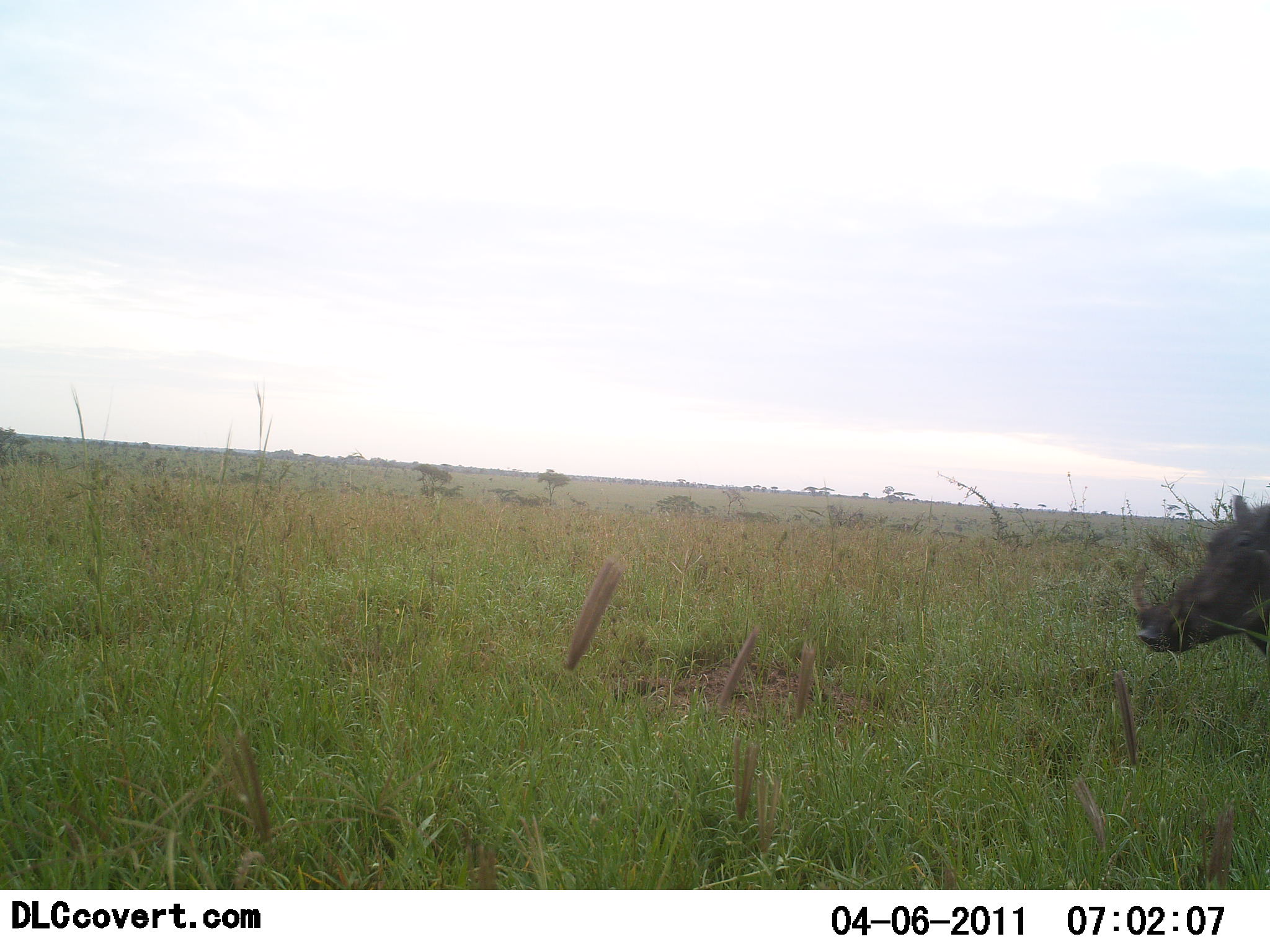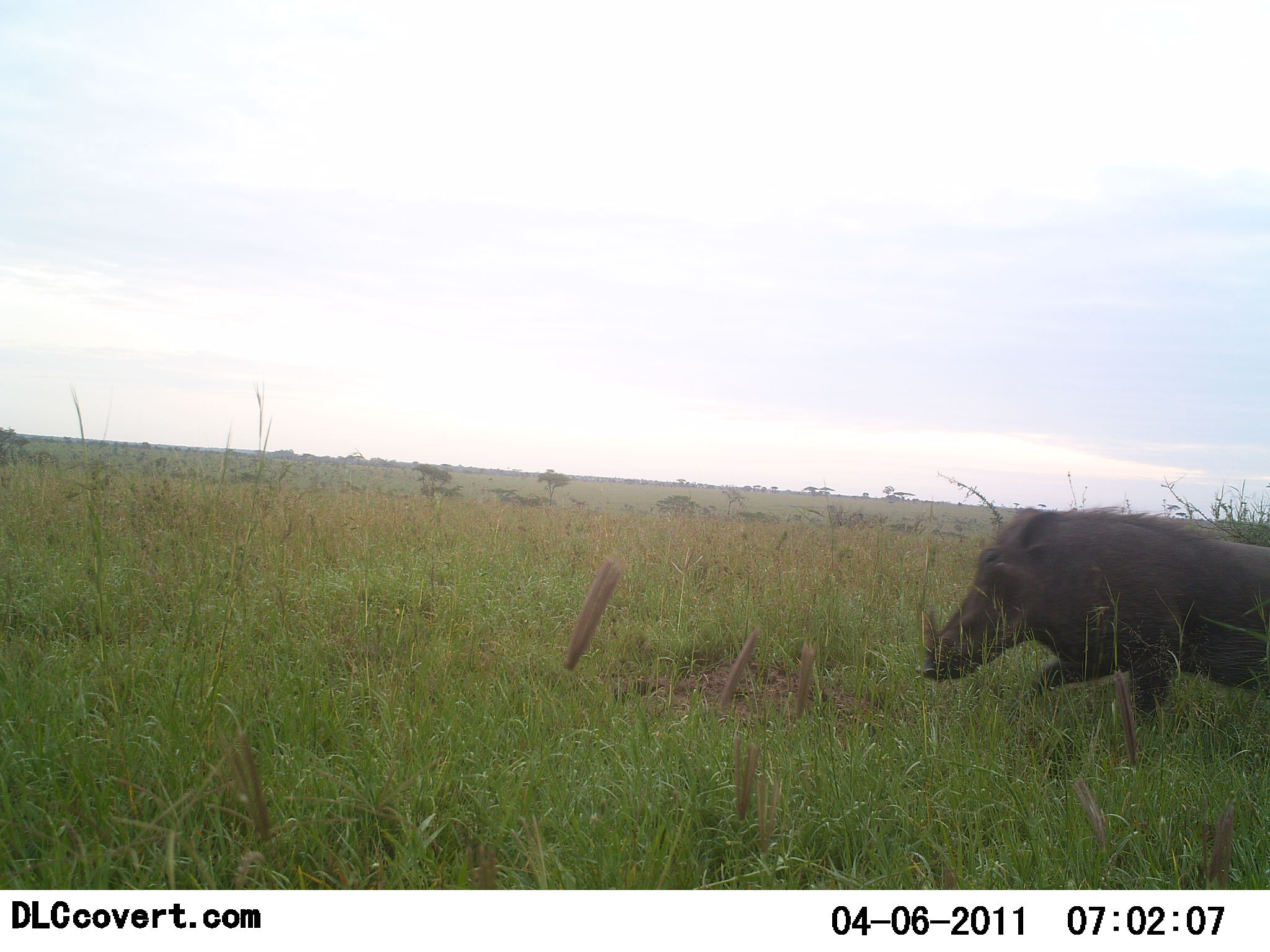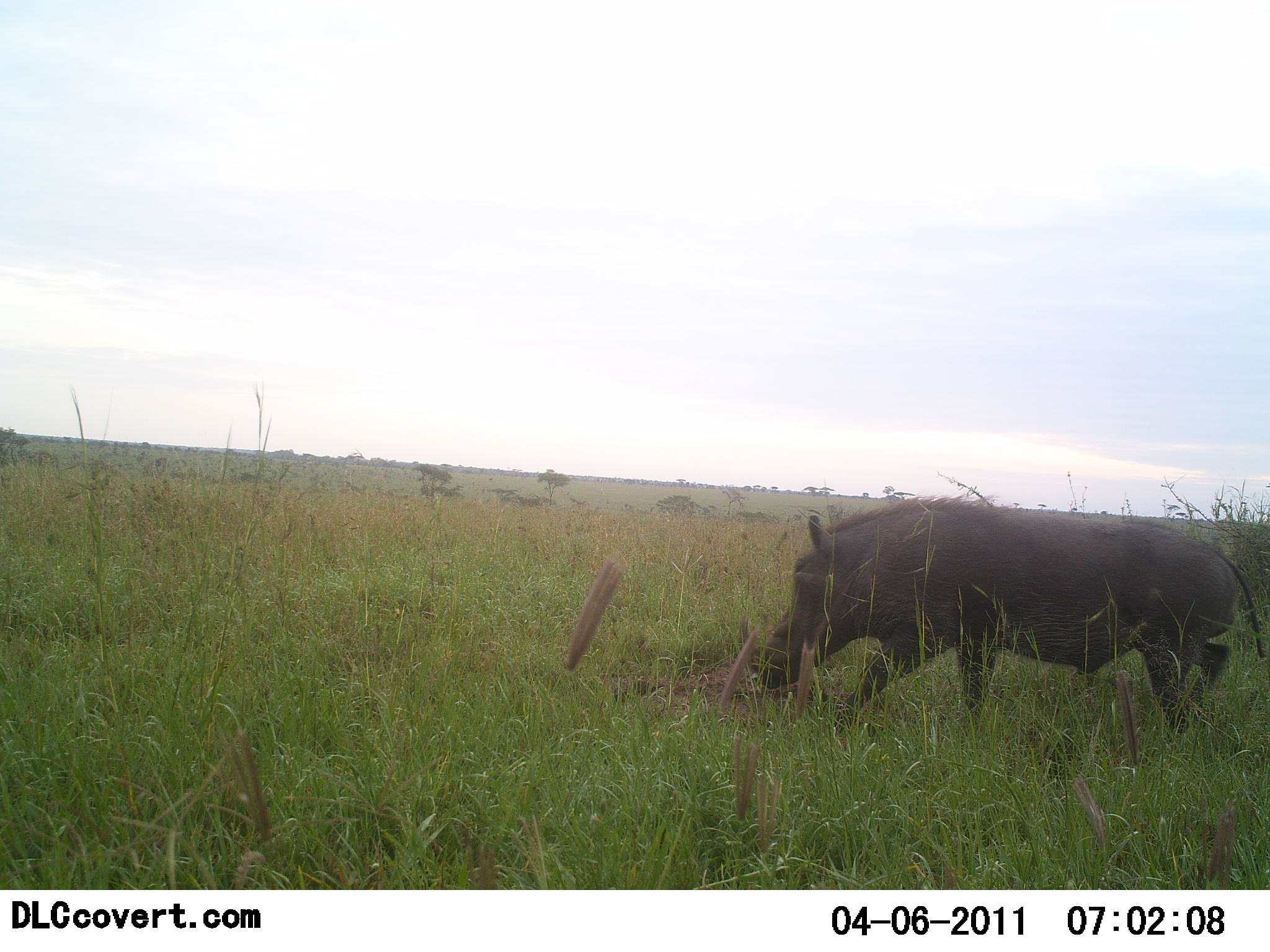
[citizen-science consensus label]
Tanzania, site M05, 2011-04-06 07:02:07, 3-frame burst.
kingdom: Animalia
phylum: Chordata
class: Mammalia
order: Artiodactyla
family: Suidae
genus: Phacochoerus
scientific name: Phacochoerus africanus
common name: warthog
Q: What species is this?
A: Warthog (Phacochoerus africanus).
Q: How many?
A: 1.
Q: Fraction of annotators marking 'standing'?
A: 8%.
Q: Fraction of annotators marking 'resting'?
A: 0%.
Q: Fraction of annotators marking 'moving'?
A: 92%.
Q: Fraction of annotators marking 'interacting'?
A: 0%.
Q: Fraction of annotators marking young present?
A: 0%.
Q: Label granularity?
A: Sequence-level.